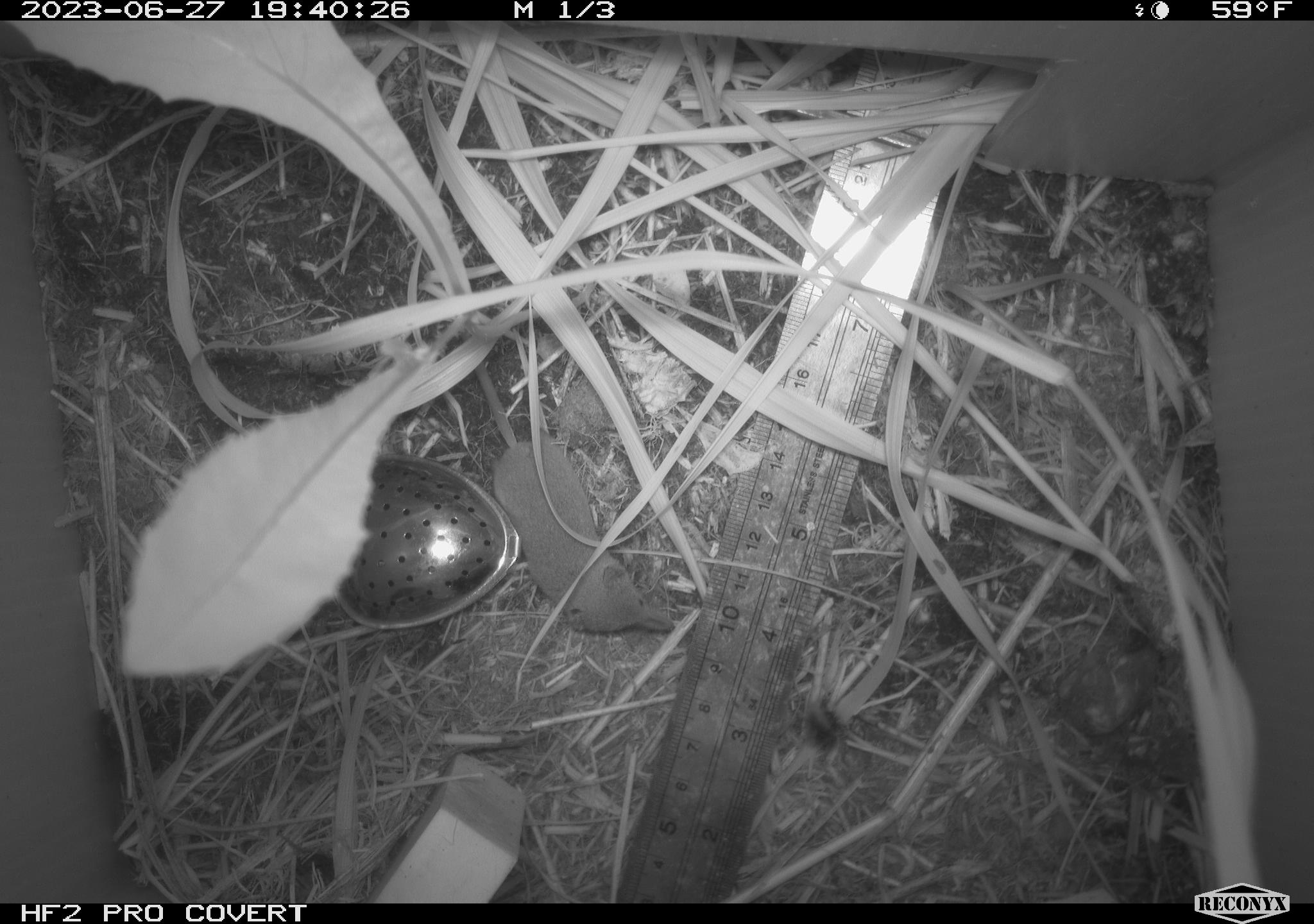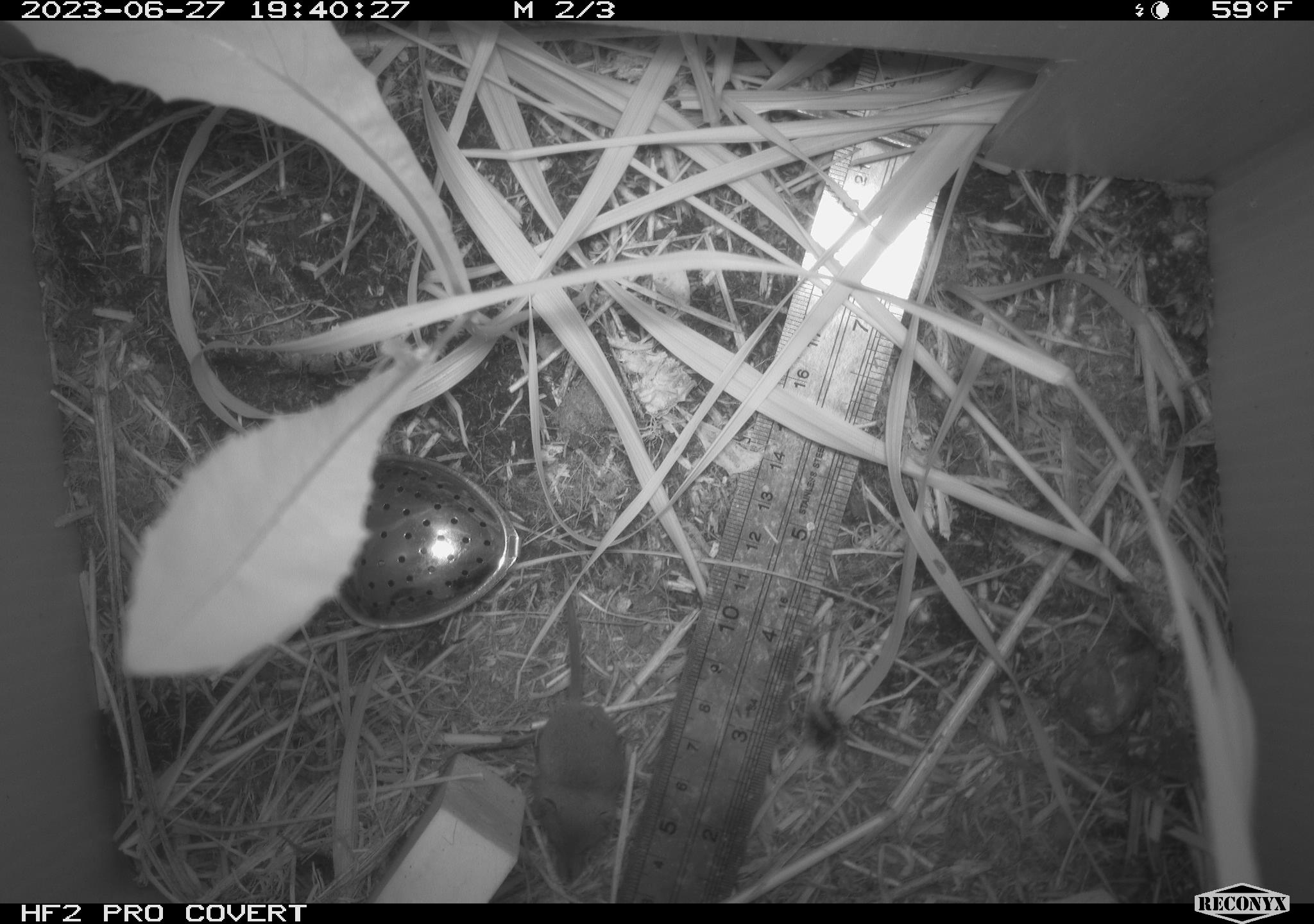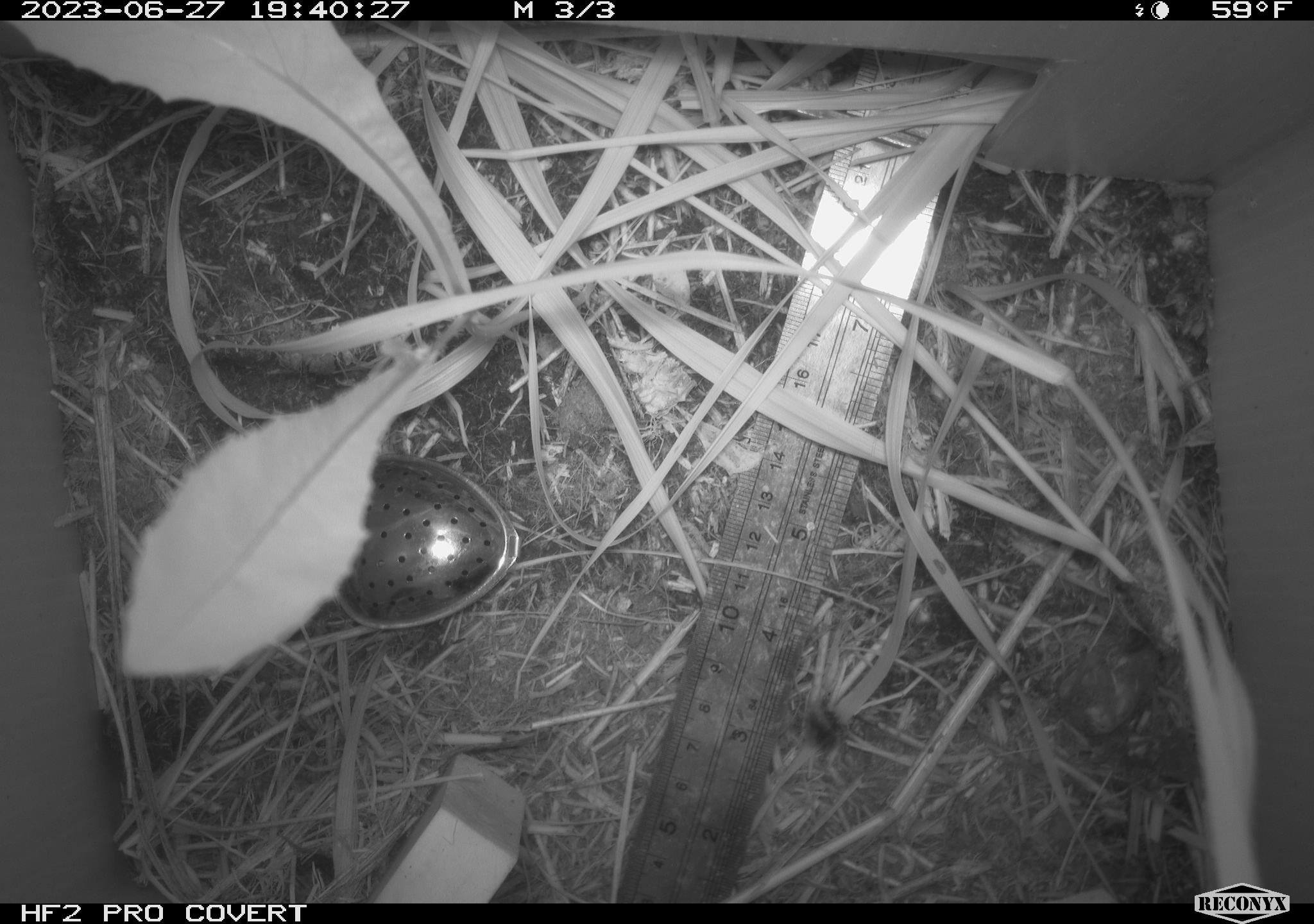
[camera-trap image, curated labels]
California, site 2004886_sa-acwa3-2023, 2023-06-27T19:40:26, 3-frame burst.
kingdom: Animalia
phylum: Chordata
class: Mammalia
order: Eulipotyphla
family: Soricidae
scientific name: Soricidae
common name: shrews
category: soricidae family